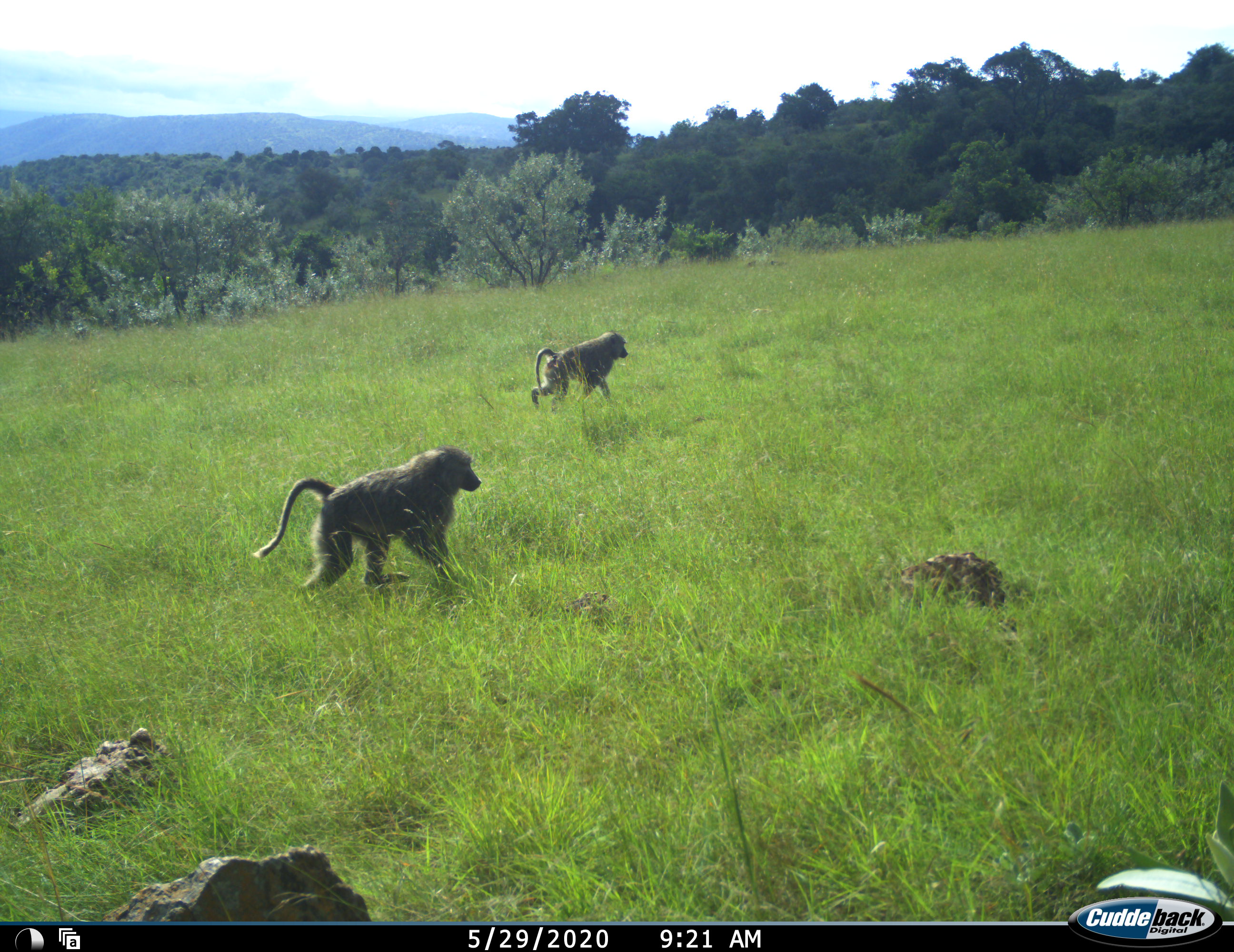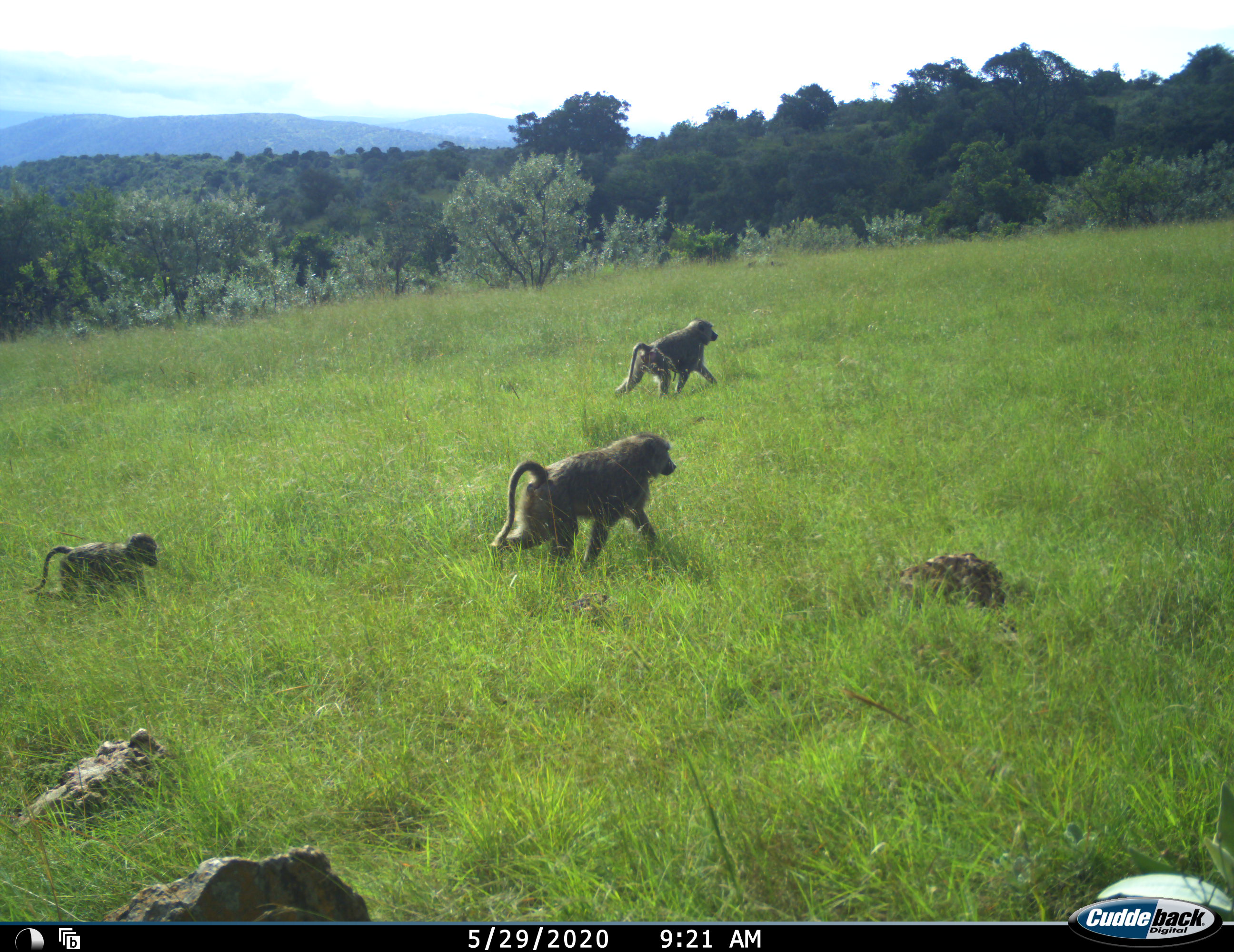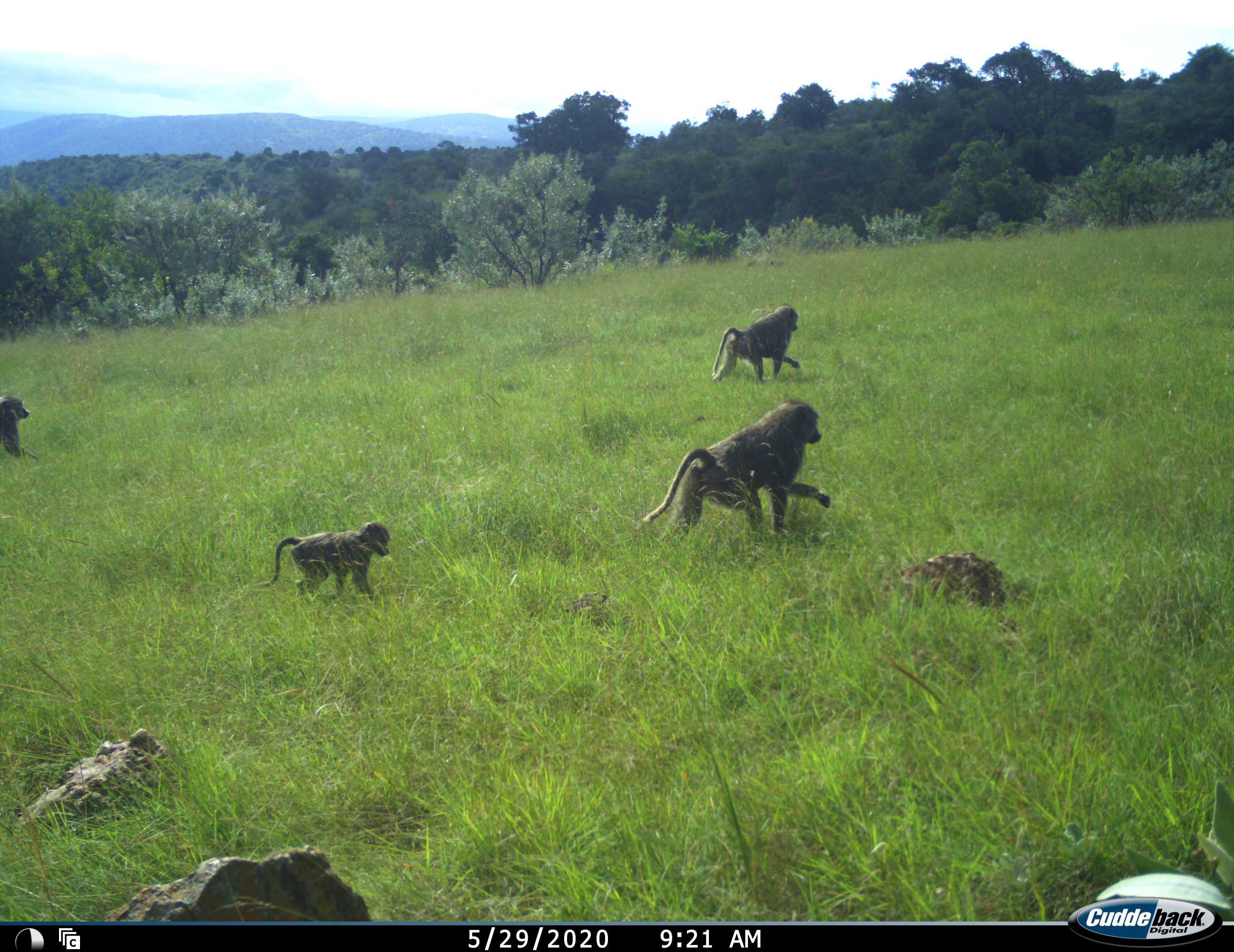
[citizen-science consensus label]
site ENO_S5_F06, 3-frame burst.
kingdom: Animalia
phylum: Chordata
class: Mammalia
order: Primates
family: Cercopithecidae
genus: Papio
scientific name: Papio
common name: baboon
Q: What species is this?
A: Baboon (Papio).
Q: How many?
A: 4.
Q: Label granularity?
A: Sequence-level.